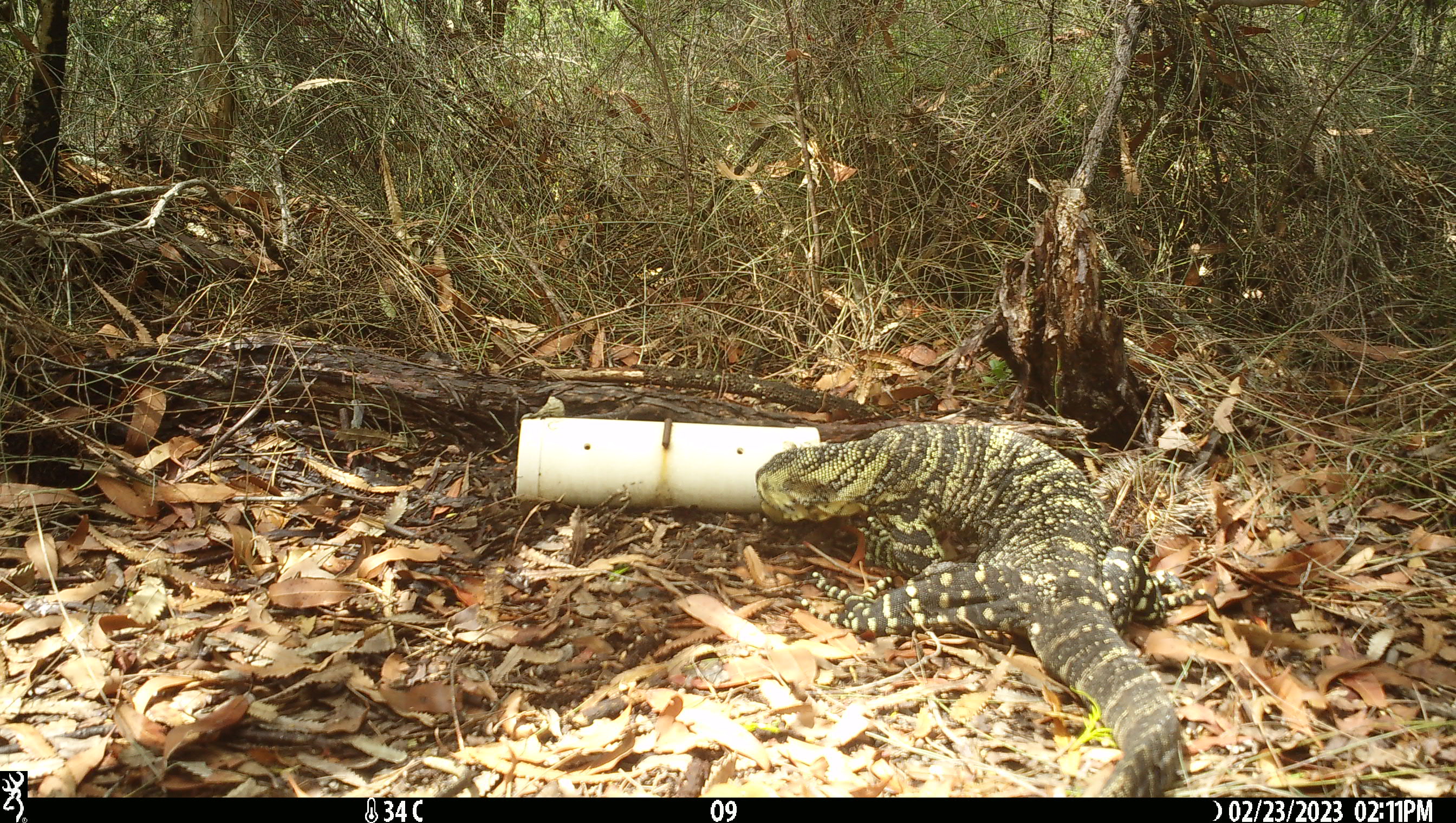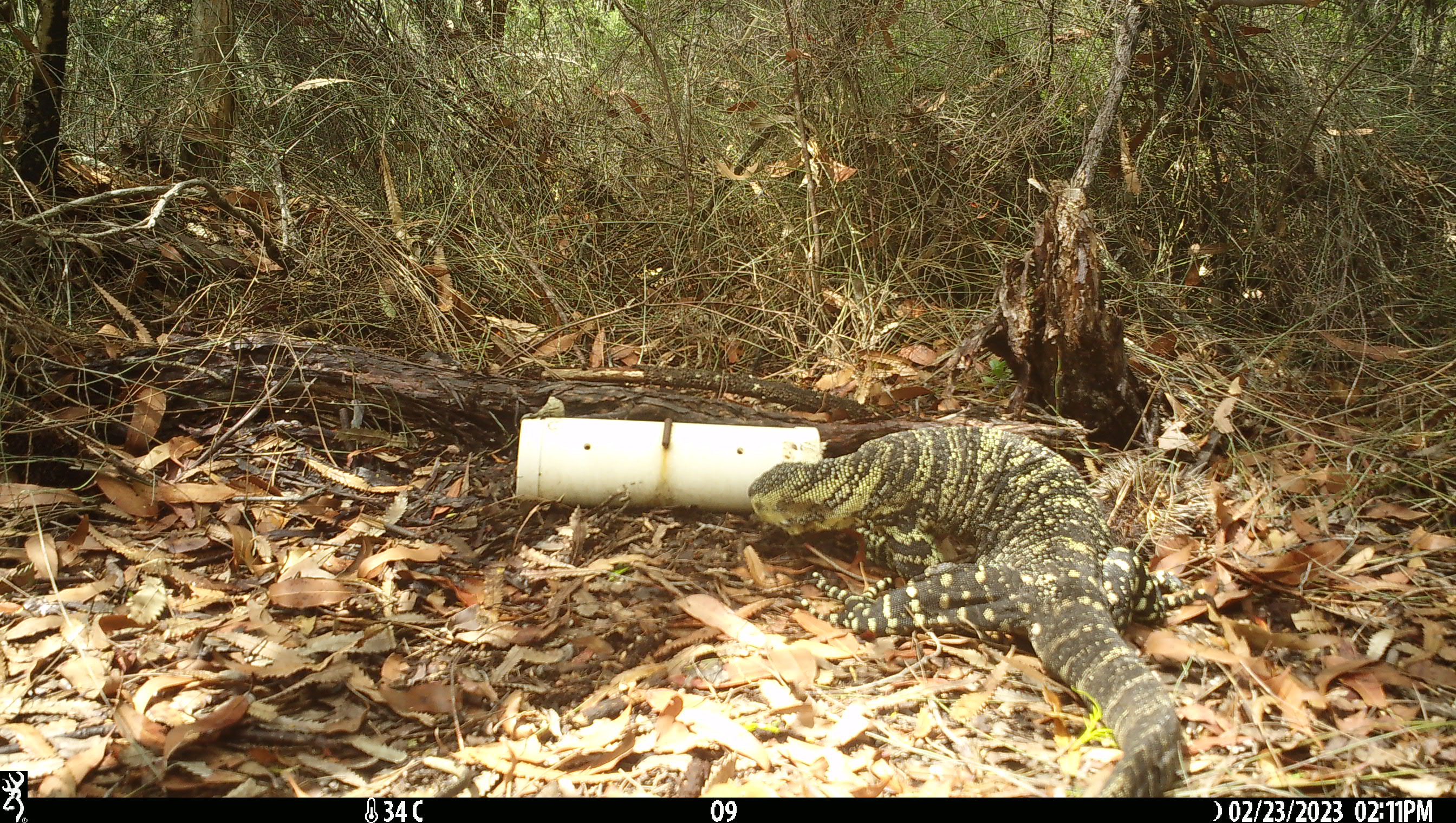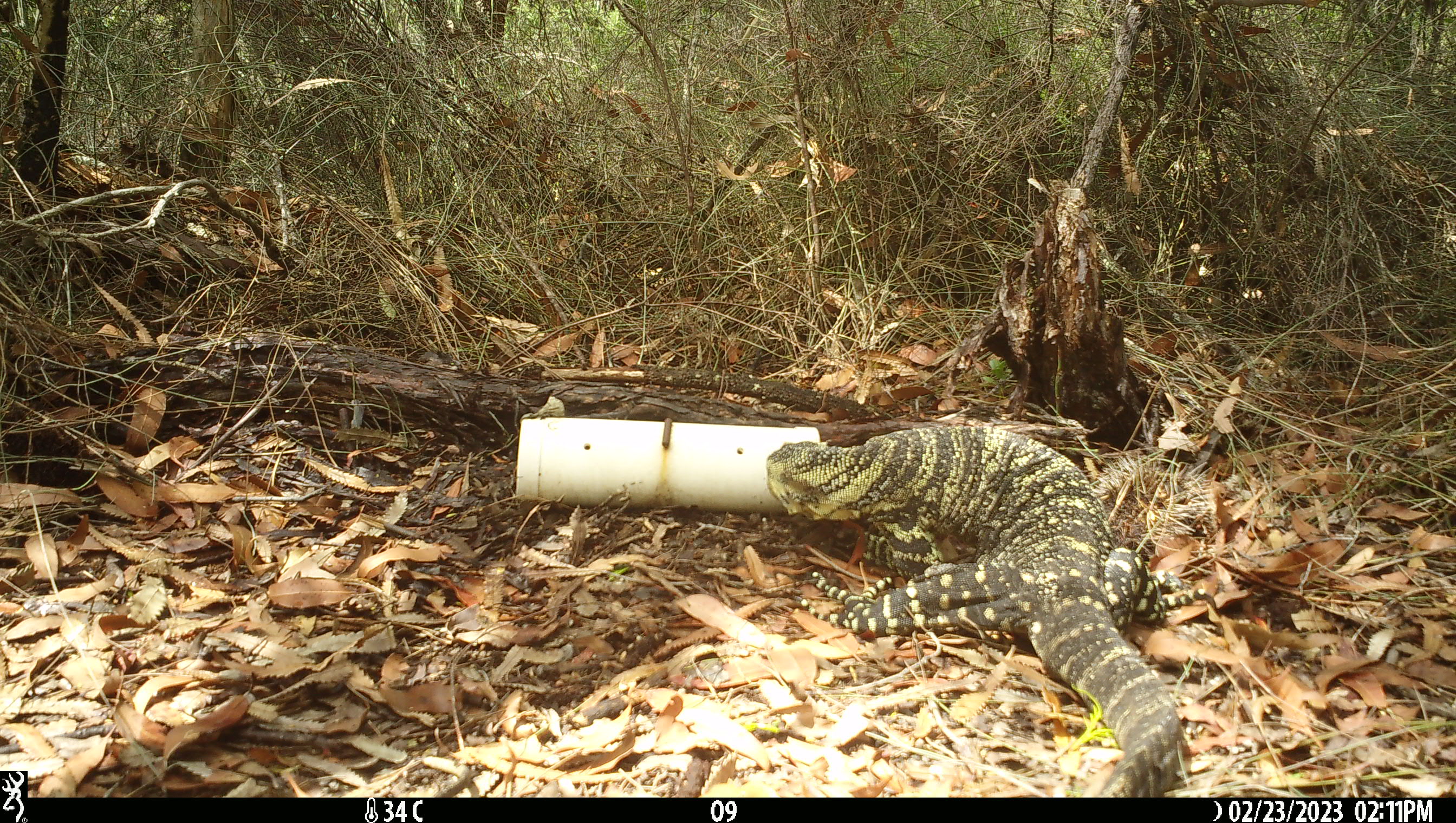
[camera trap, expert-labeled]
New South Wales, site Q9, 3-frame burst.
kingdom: Animalia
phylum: Chordata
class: Reptilia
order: Squamata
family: Varanidae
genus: Varanus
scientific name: Varanus varius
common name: lace monitor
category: goanna